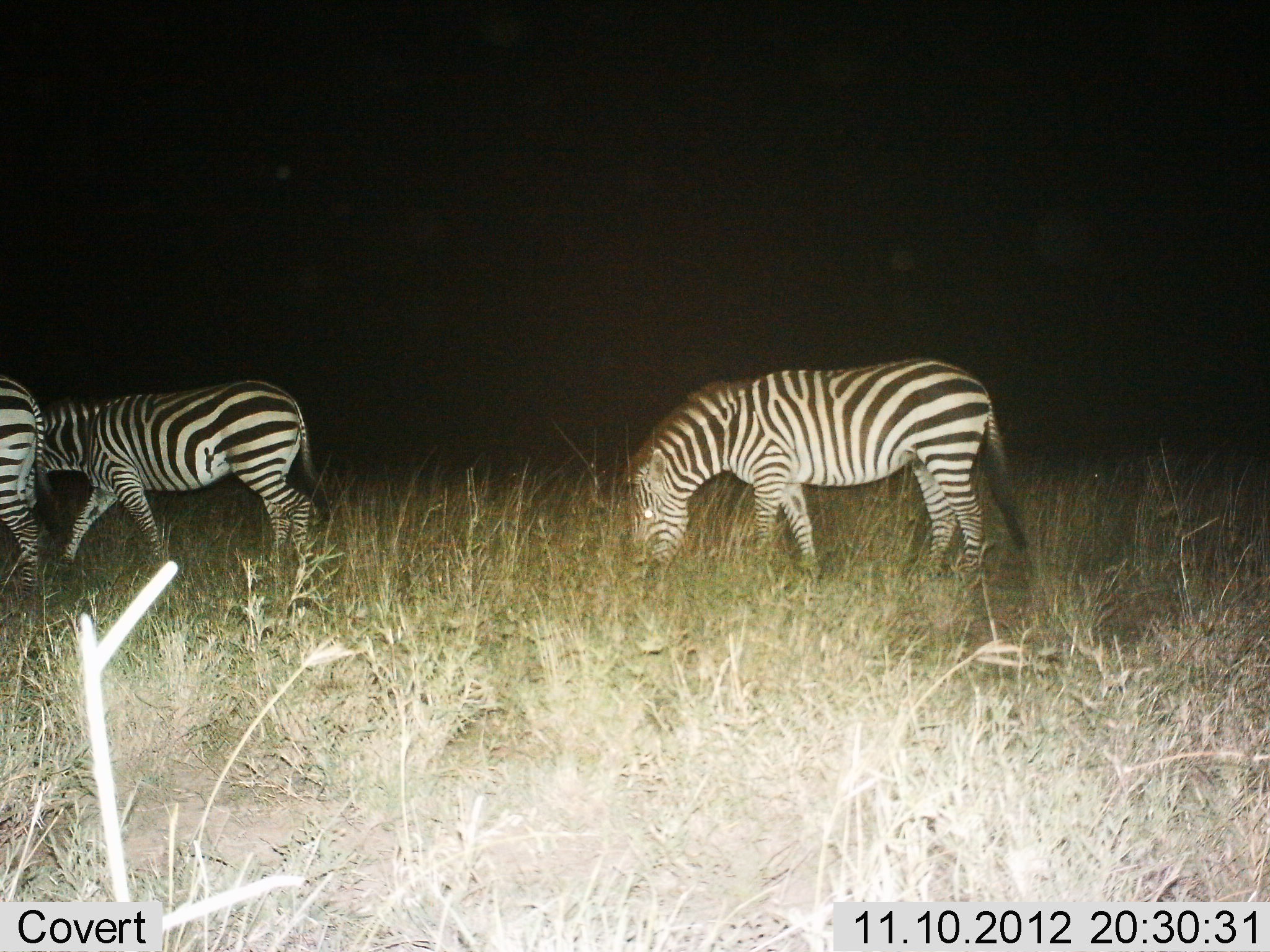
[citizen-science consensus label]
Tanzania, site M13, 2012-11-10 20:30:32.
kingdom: Animalia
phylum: Chordata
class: Mammalia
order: Perissodactyla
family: Equidae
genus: Equus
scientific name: Equus quagga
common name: plains zebra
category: zebra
Zebra (plains zebra) (Equus quagga), count 3. Behavior (volunteer vote fractions): standing 20%, resting 10%, moving 60%, interacting 0%. Young present (vote fraction): 0%. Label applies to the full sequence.